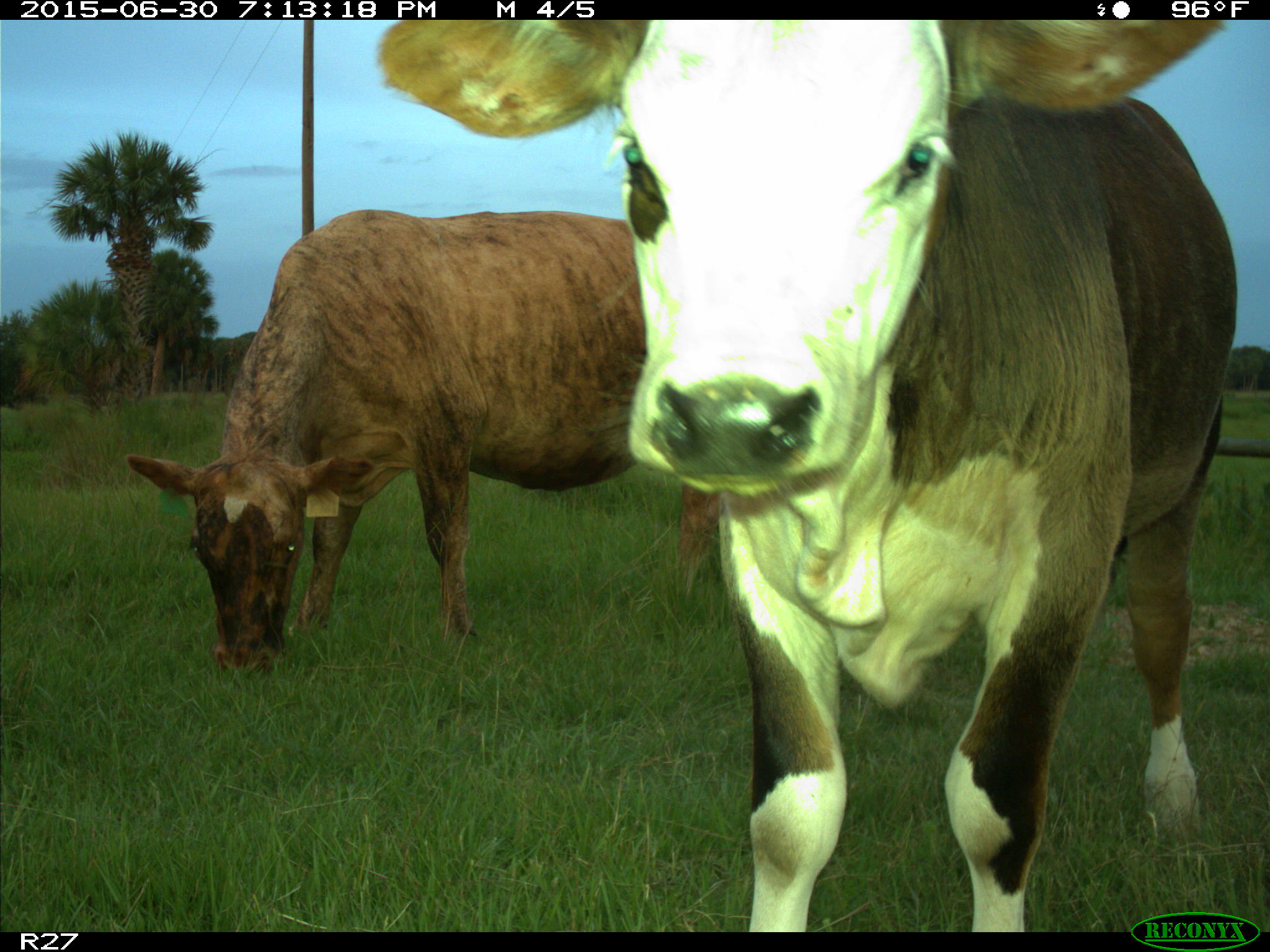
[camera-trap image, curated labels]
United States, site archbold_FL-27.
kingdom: Animalia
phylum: Chordata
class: Mammalia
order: Artiodactyla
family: Bovidae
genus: Bos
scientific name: Bos taurus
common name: domestic cow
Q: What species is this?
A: Bos taurus (domestic cow).